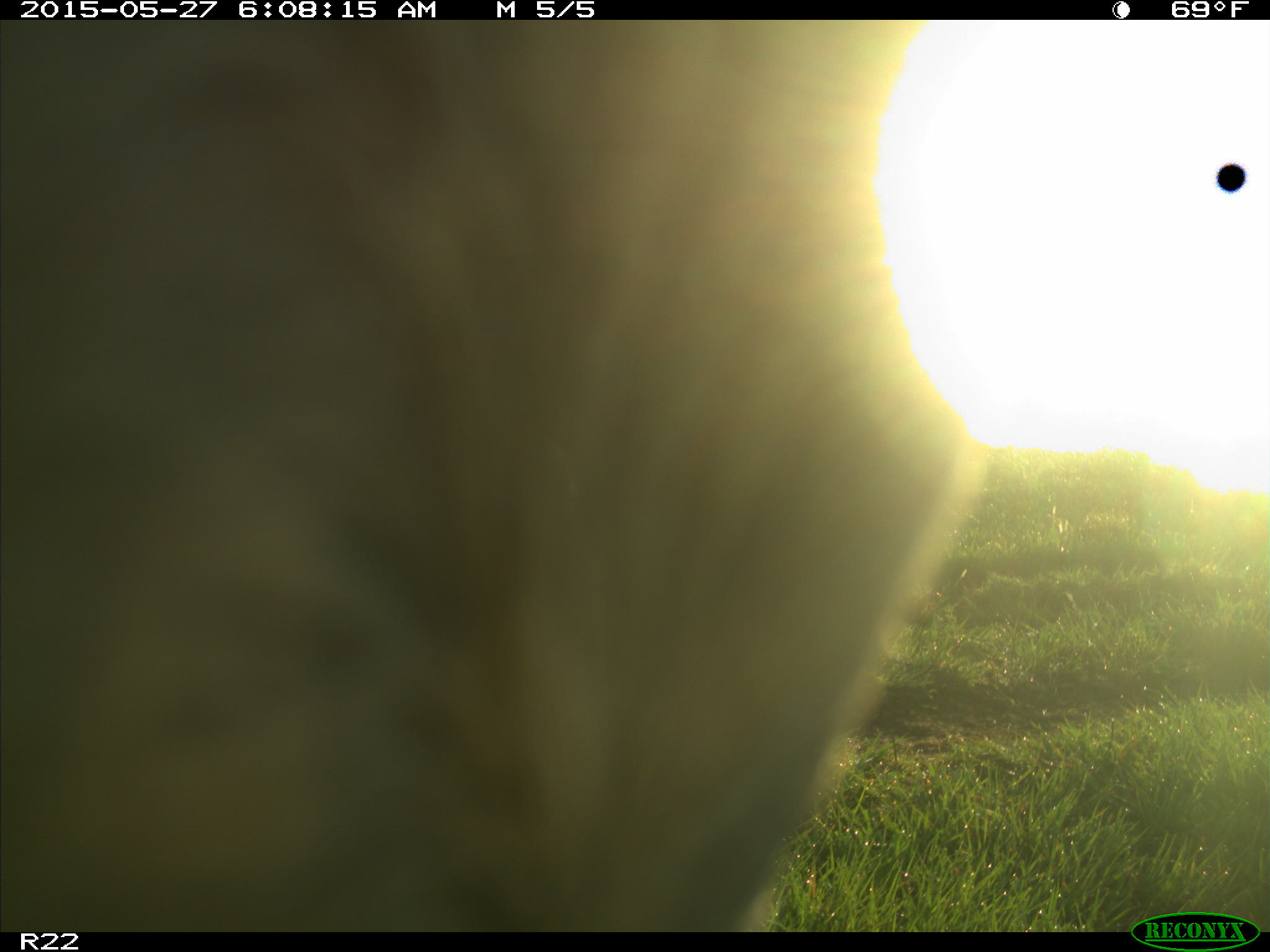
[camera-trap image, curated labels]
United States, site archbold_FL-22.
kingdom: Animalia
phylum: Chordata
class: Mammalia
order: Artiodactyla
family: Bovidae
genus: Bos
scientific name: Bos taurus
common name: domestic cow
Bos taurus (domestic cow).